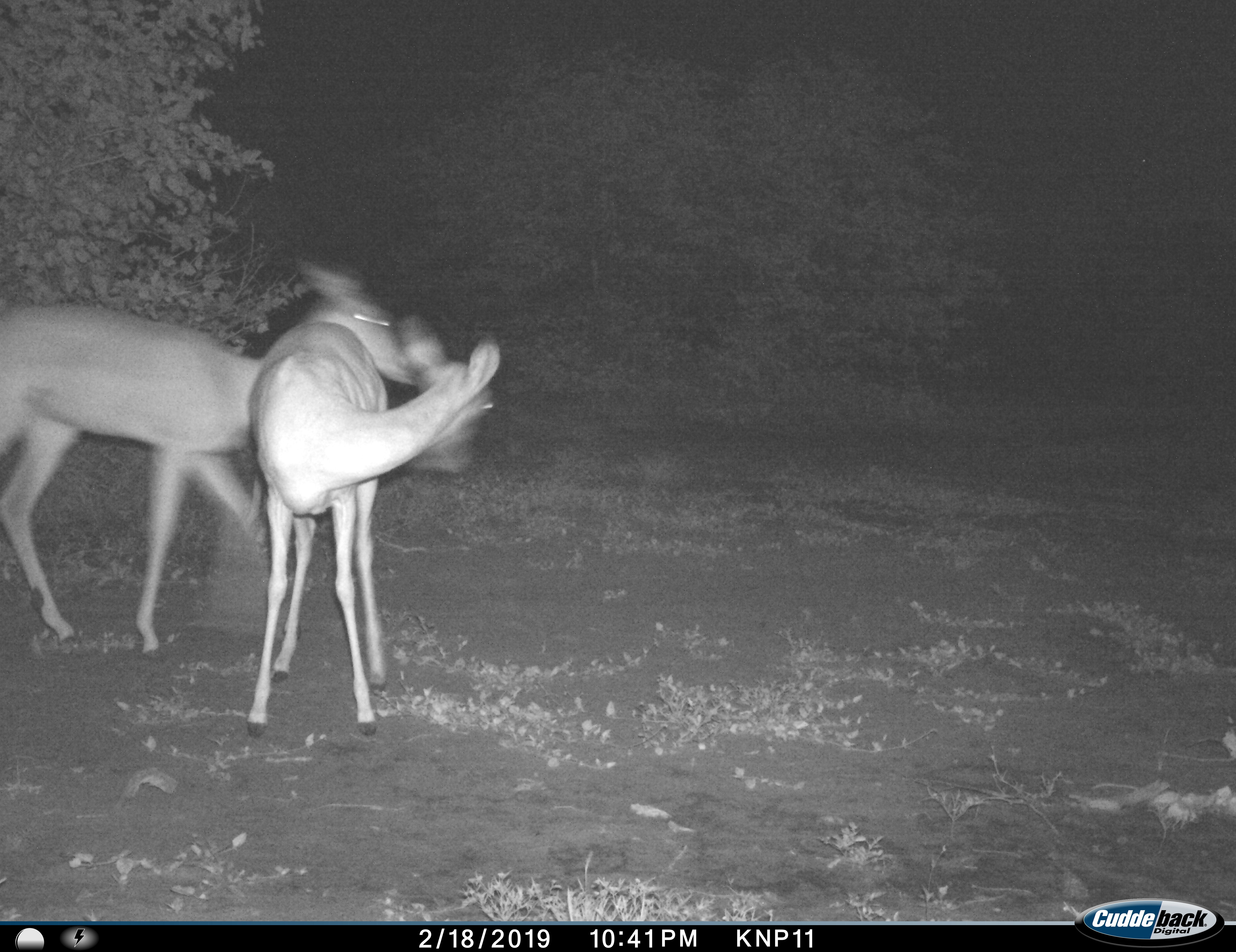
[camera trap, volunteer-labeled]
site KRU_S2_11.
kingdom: Animalia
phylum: Chordata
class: Mammalia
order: Artiodactyla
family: Bovidae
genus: Aepyceros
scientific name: Aepyceros melampus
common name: impala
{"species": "impala (Aepyceros melampus)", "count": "2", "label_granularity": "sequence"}